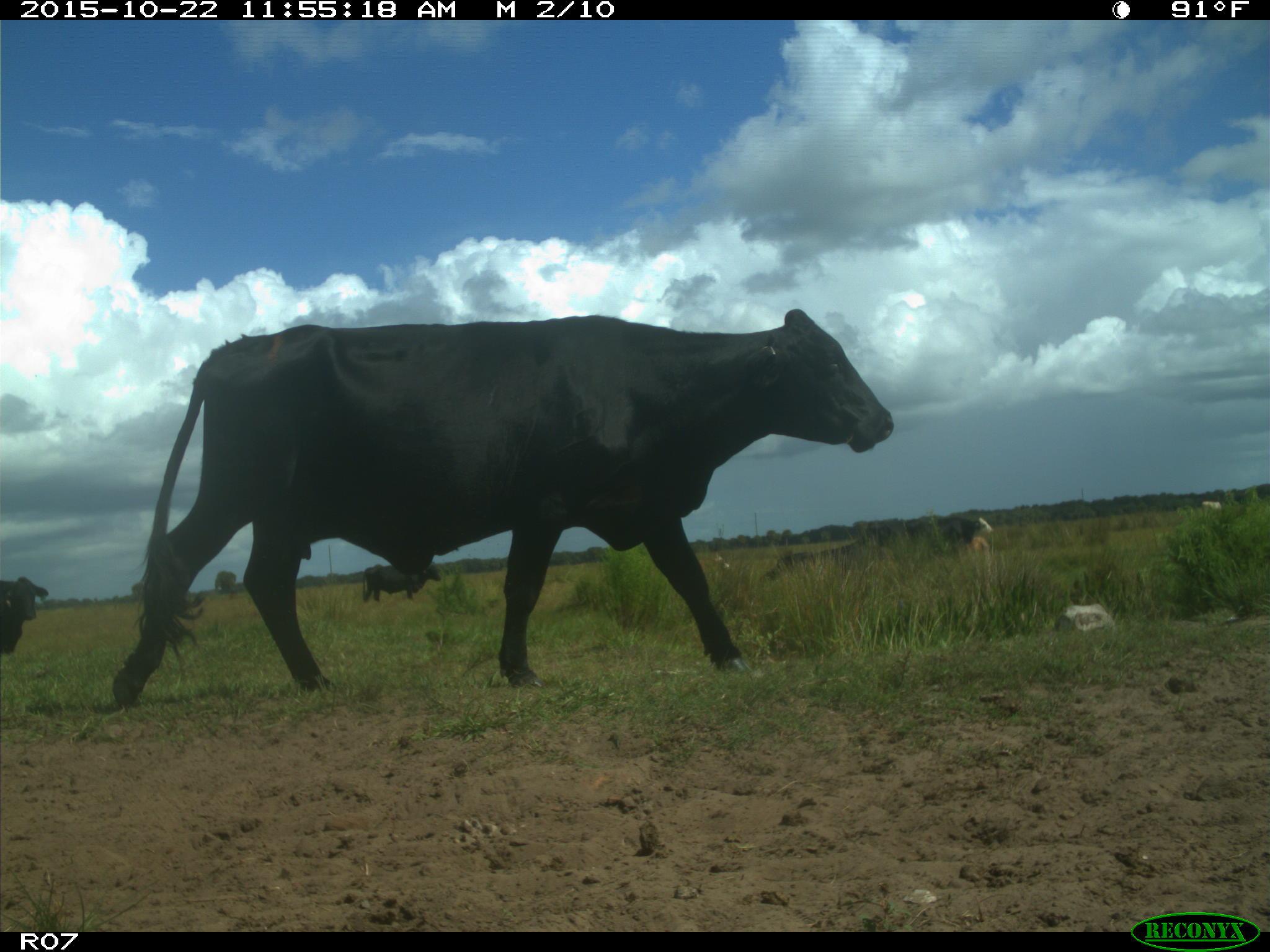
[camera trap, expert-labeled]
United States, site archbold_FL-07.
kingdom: Animalia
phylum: Chordata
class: Mammalia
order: Artiodactyla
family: Bovidae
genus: Bos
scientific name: Bos taurus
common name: domestic cow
Bos taurus (domestic cow).